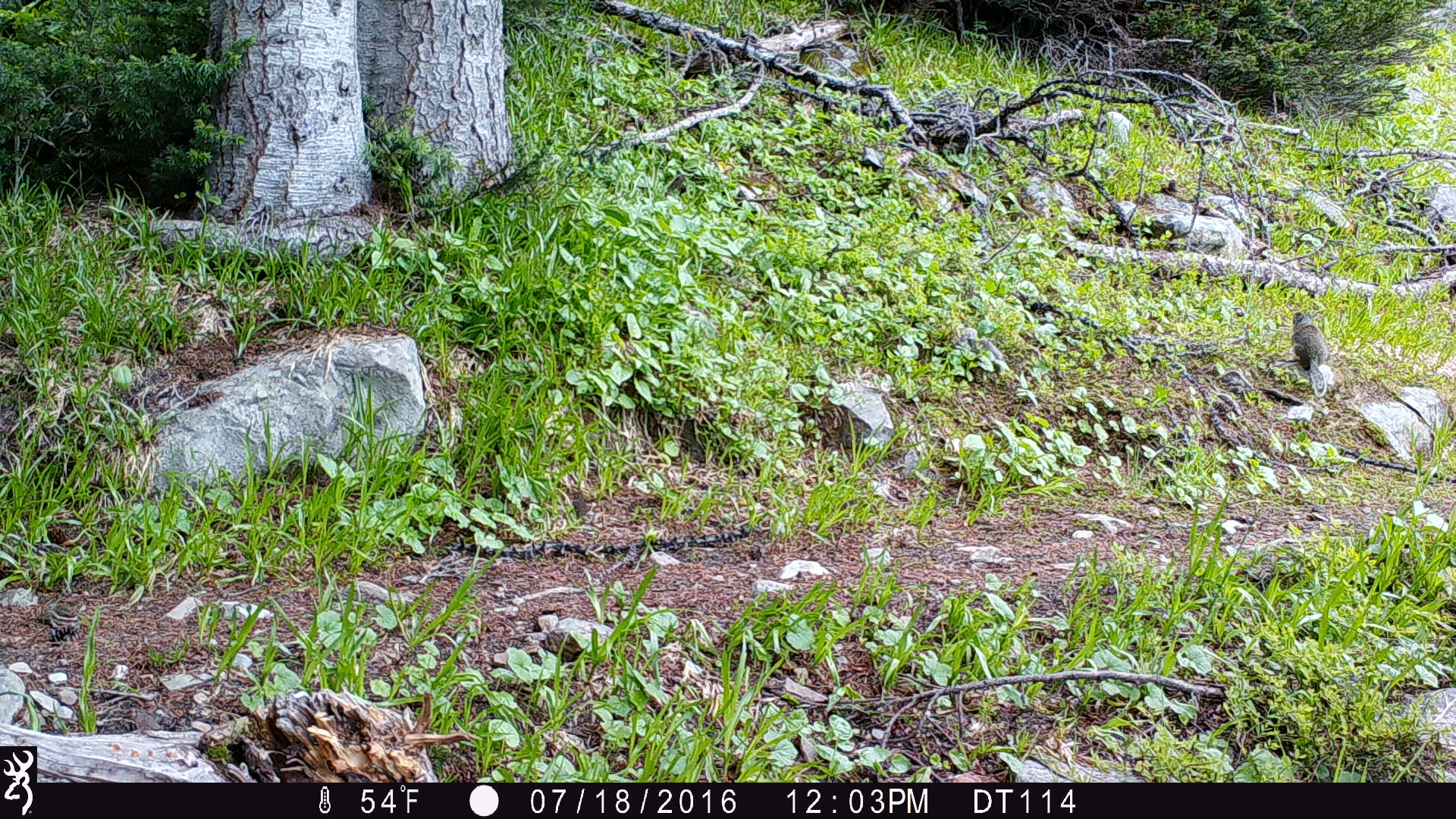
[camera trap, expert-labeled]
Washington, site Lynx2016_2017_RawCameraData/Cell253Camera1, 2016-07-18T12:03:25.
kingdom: Animalia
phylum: Chordata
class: Mammalia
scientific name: Mammalia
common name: small mammal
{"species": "small mammal (Mammalia)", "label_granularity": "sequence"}